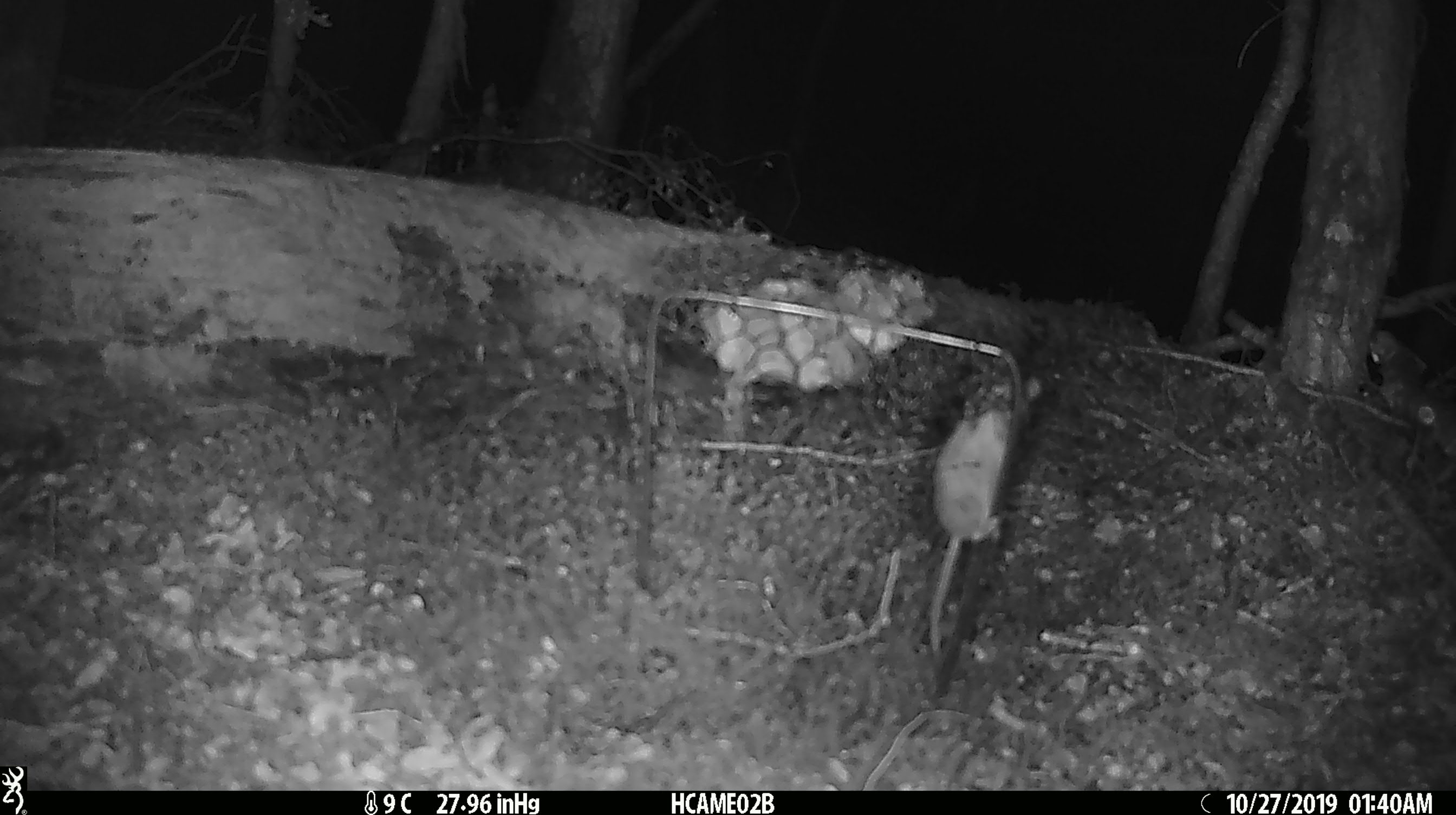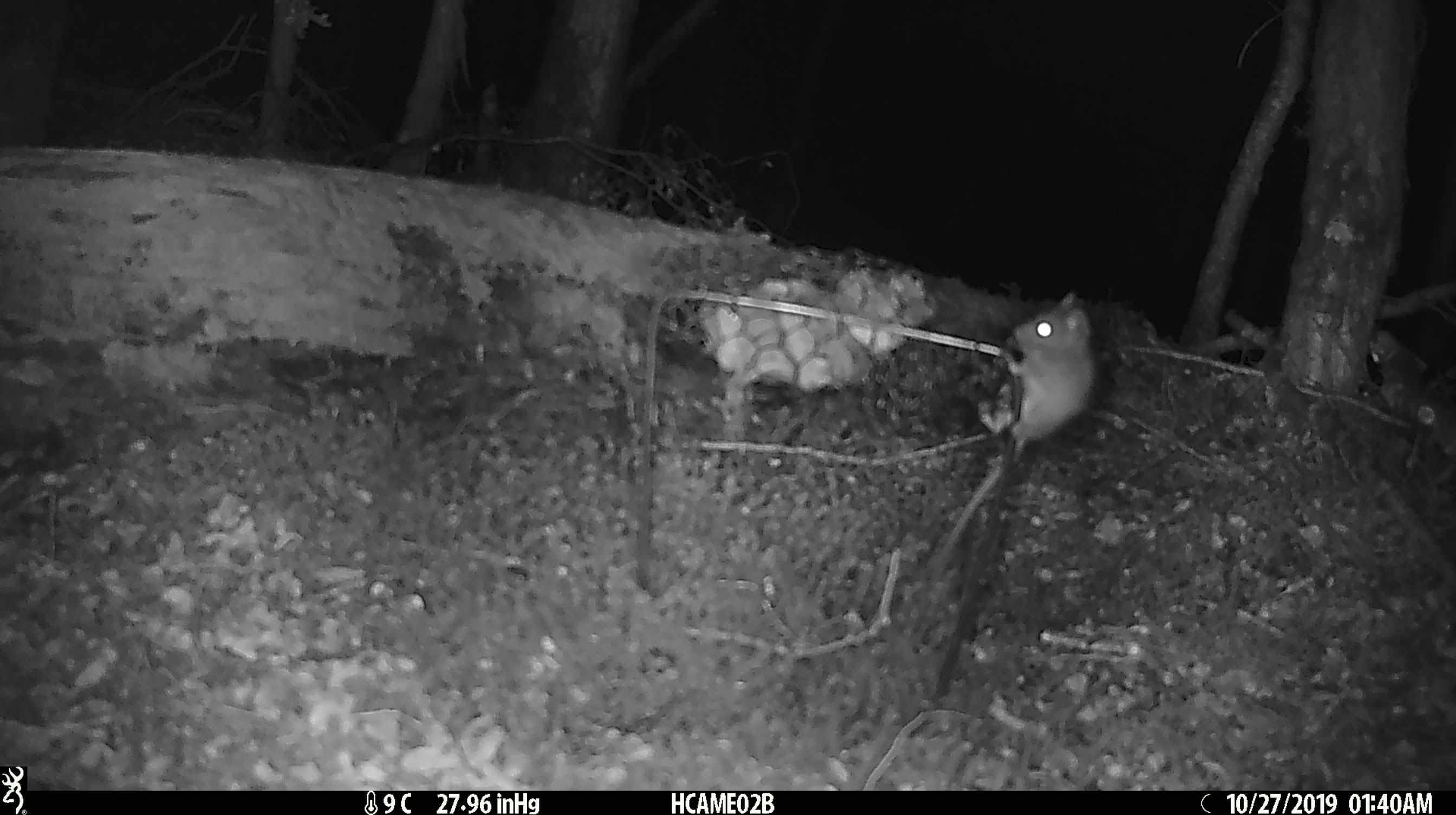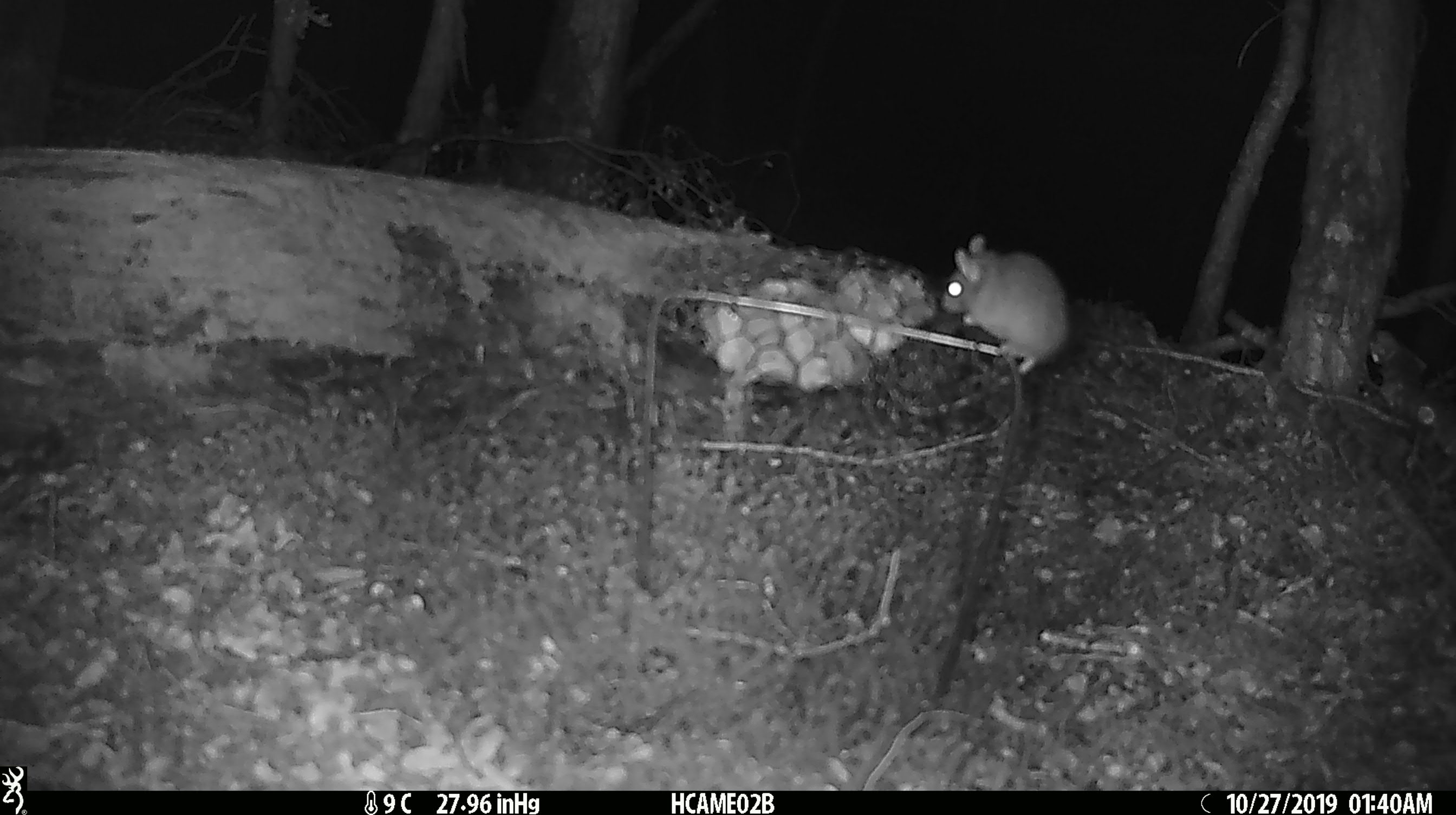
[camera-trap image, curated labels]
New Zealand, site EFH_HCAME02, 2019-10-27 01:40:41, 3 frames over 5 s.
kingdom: Animalia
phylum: Chordata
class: Mammalia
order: Rodentia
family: Muridae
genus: Mus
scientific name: Mus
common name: mouse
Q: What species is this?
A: Mouse (Mus).